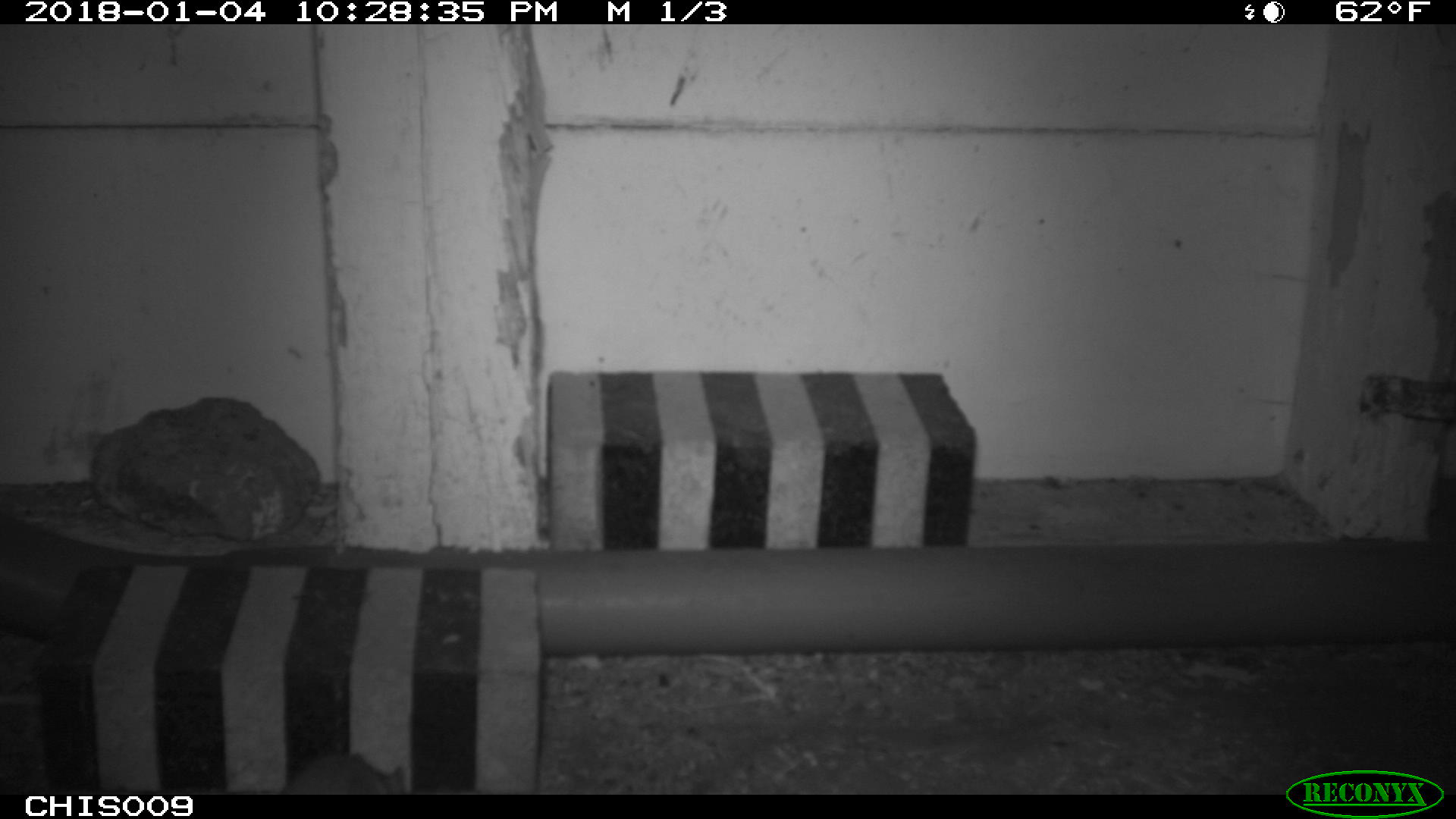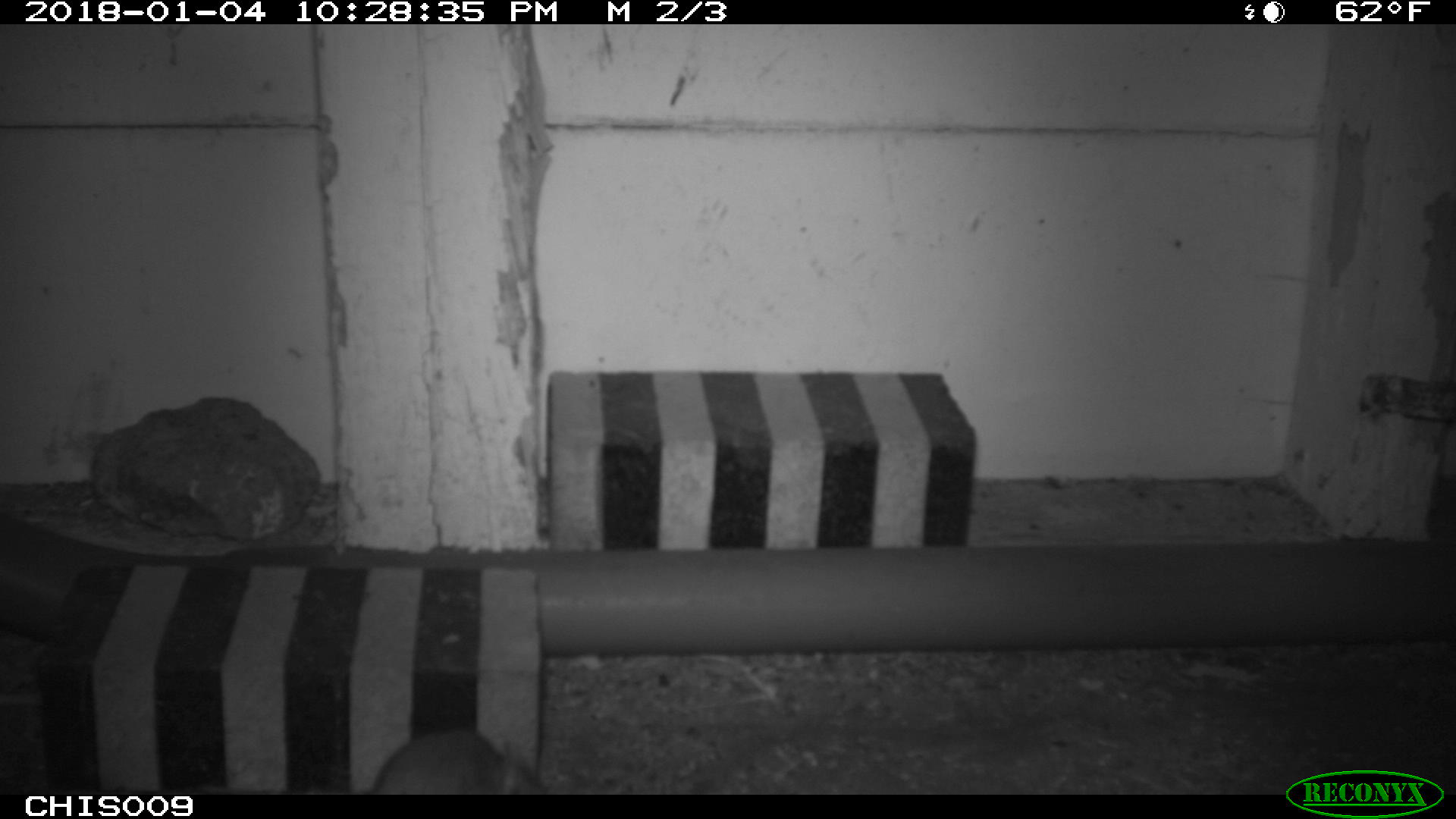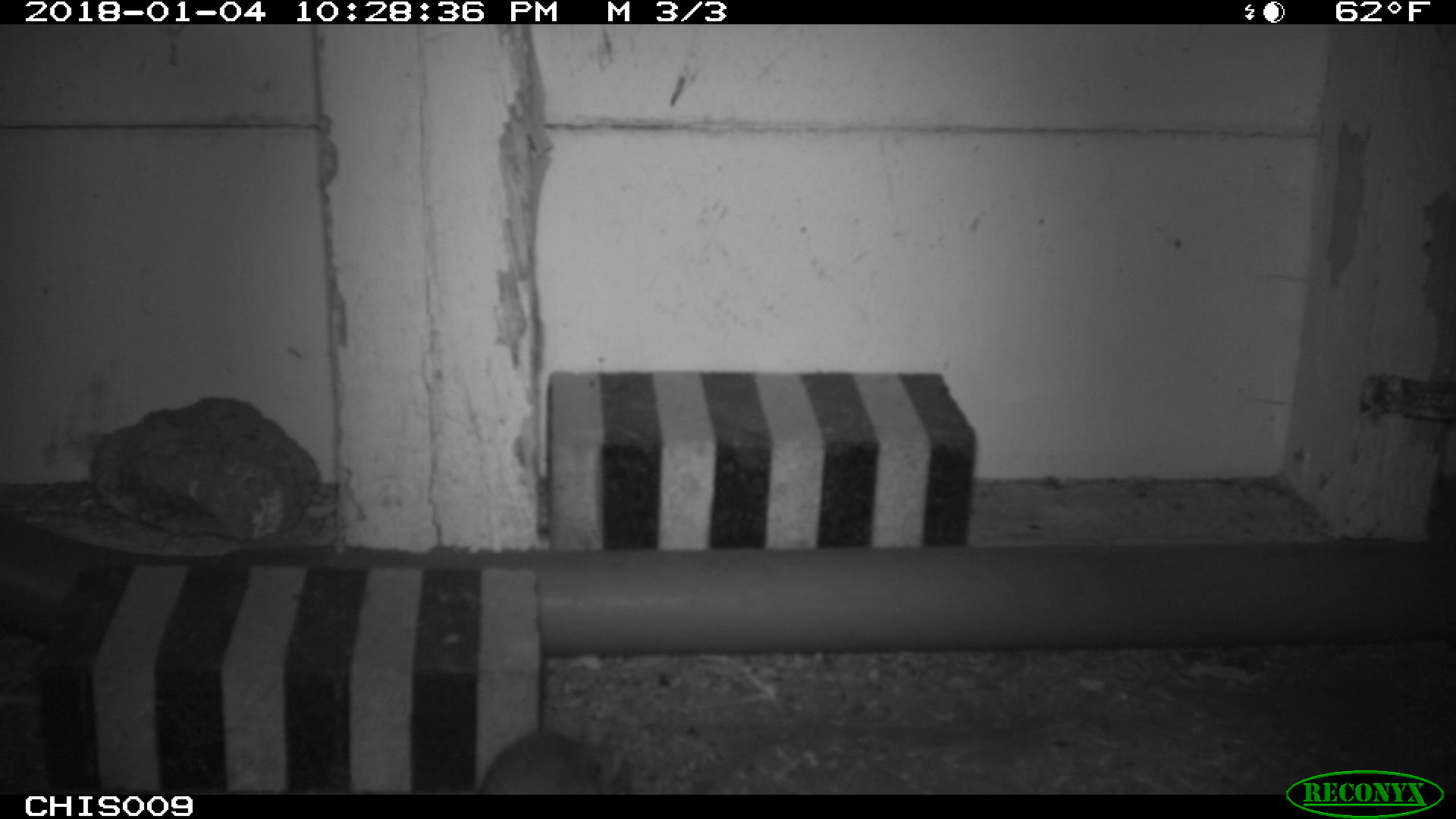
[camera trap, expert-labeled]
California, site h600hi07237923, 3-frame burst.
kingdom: Animalia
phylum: Chordata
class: Mammalia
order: Rodentia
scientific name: Rodentia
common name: rodent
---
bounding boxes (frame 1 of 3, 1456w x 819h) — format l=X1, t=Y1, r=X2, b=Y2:
rodent: l=278, t=752, r=407, b=794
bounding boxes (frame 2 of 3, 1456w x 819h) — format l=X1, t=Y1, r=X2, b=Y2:
rodent: l=369, t=723, r=547, b=795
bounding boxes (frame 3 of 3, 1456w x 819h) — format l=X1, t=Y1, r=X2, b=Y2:
rodent: l=479, t=730, r=632, b=795